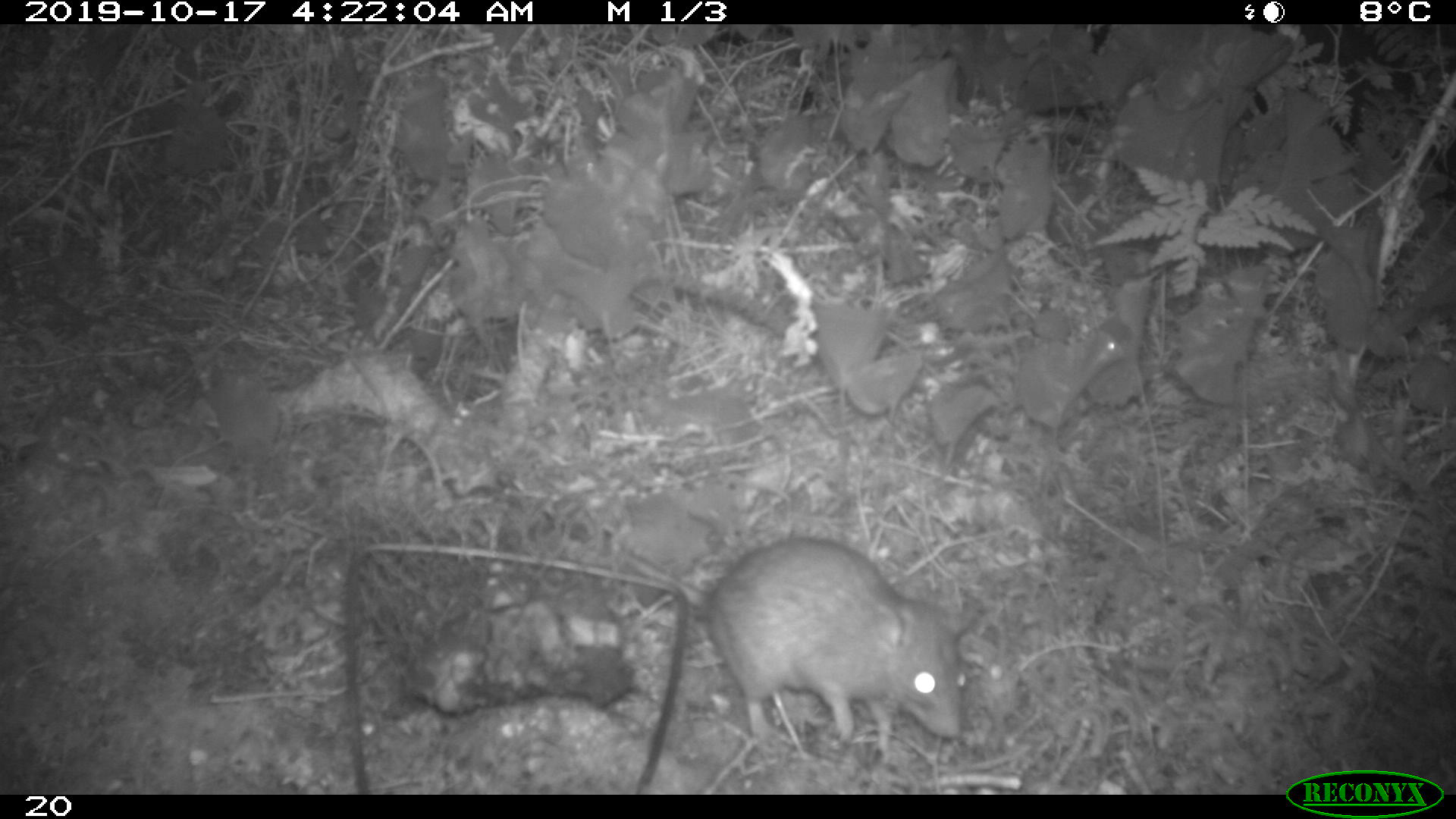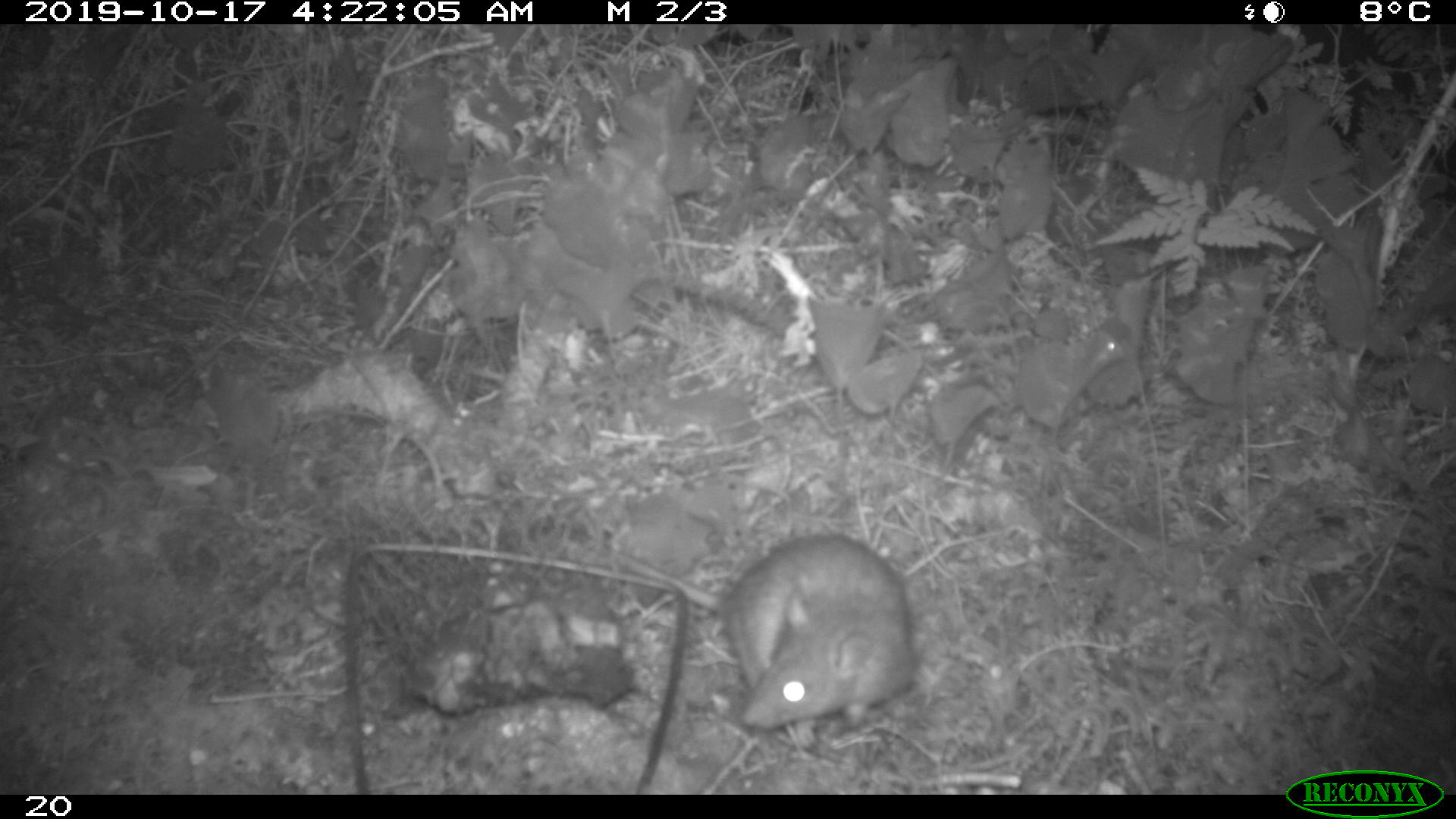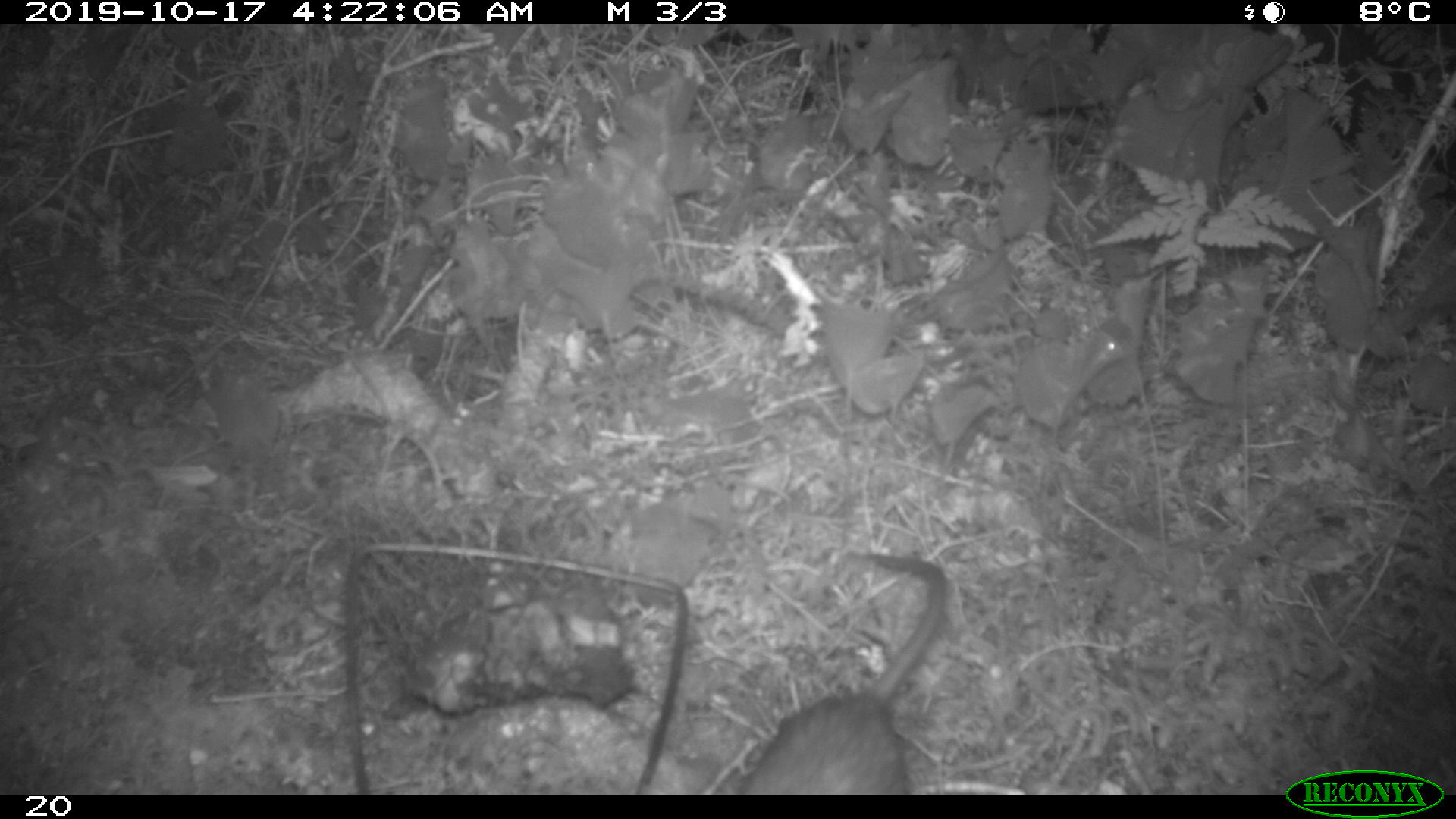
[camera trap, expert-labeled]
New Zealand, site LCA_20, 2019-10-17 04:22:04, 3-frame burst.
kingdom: Animalia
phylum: Chordata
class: Mammalia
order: Rodentia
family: Muridae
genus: Rattus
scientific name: Rattus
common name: rat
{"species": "rat (Rattus)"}